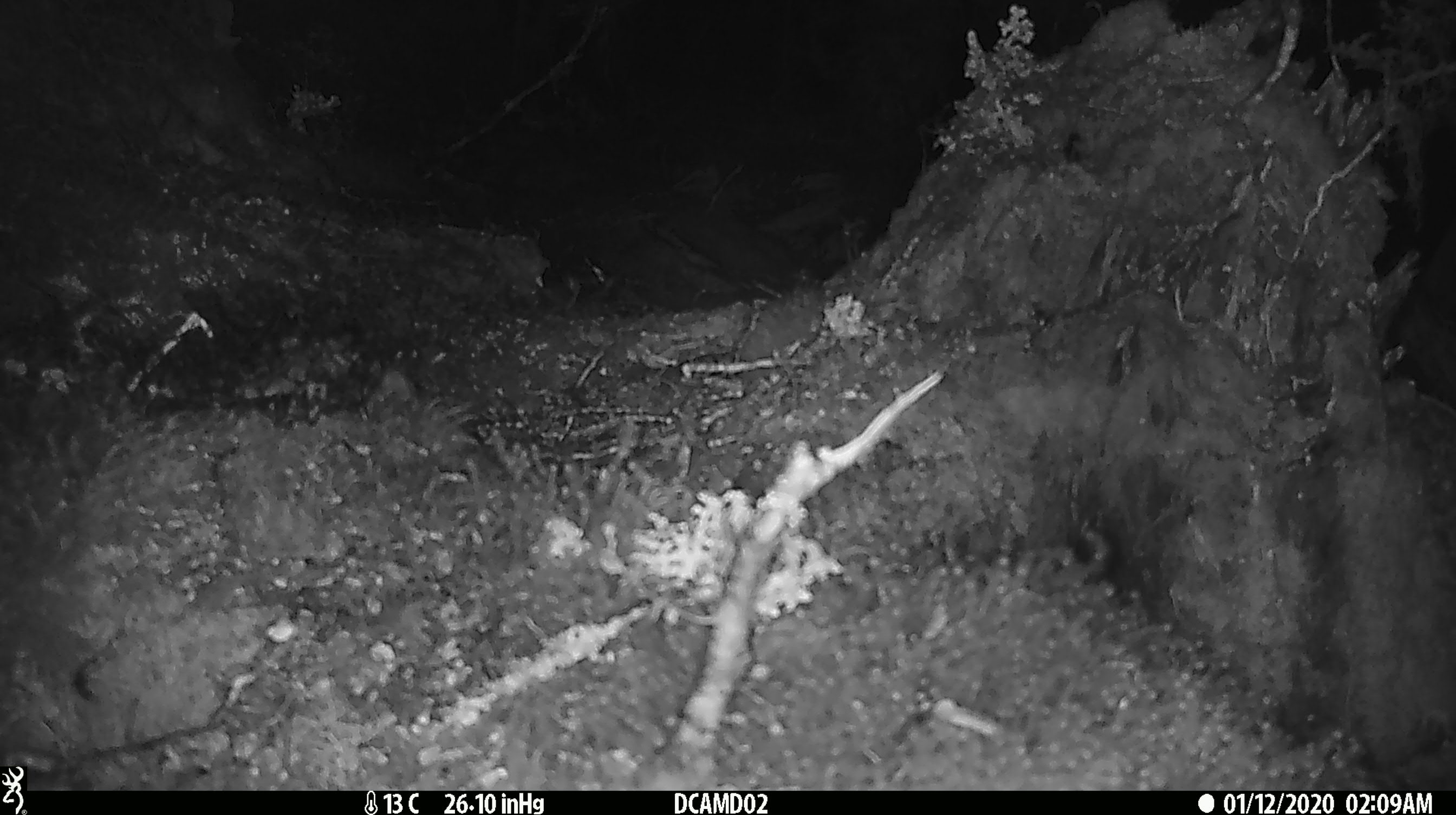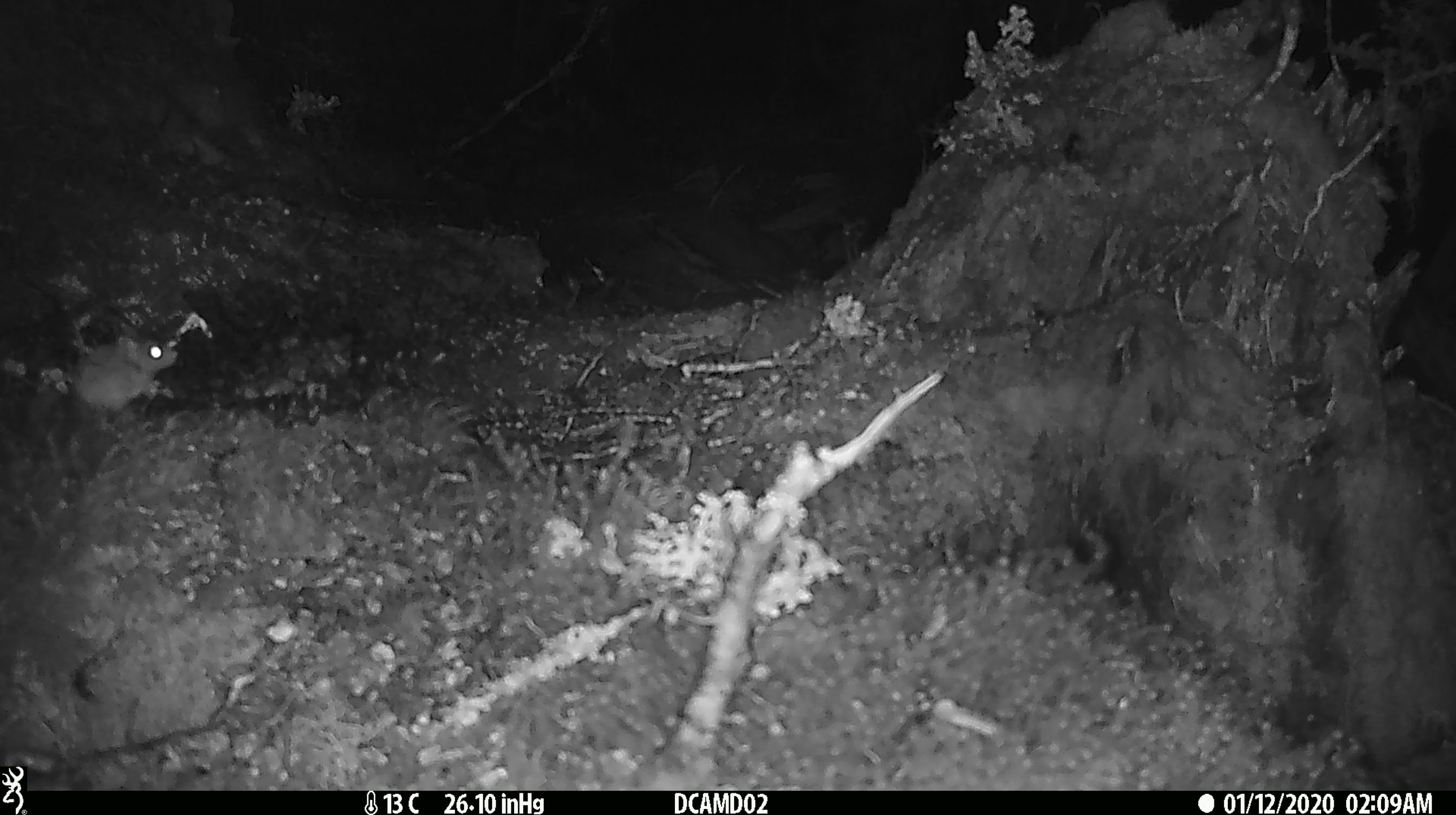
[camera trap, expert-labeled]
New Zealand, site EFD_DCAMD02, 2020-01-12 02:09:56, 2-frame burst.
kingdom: Animalia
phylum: Chordata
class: Mammalia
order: Rodentia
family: Muridae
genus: Mus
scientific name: Mus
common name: mouse